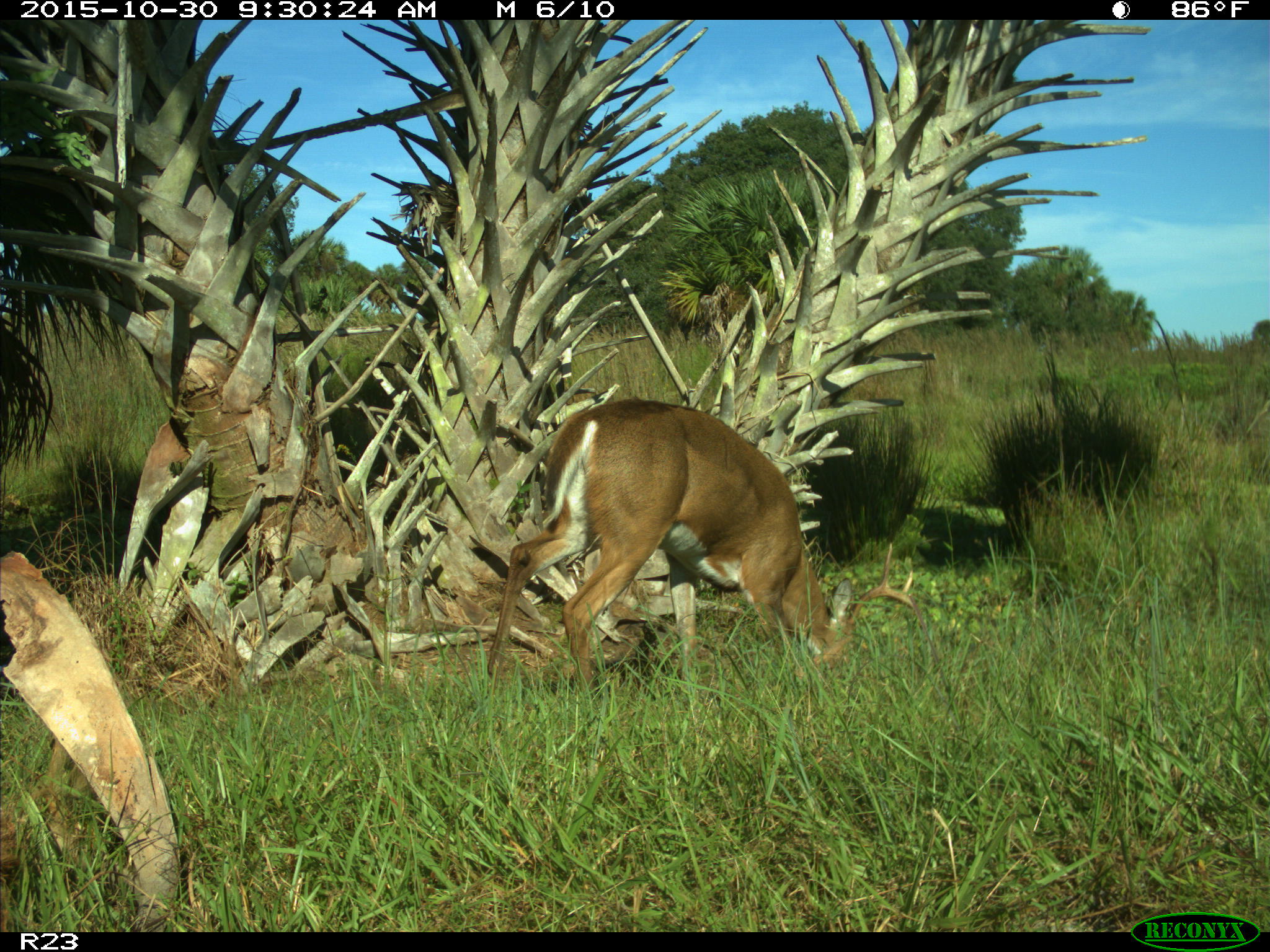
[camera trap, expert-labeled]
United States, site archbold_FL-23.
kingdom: Animalia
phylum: Chordata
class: Mammalia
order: Artiodactyla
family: Cervidae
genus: Odocoileus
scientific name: Odocoileus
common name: deer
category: unidentified deer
Unidentified deer (deer) (Odocoileus).